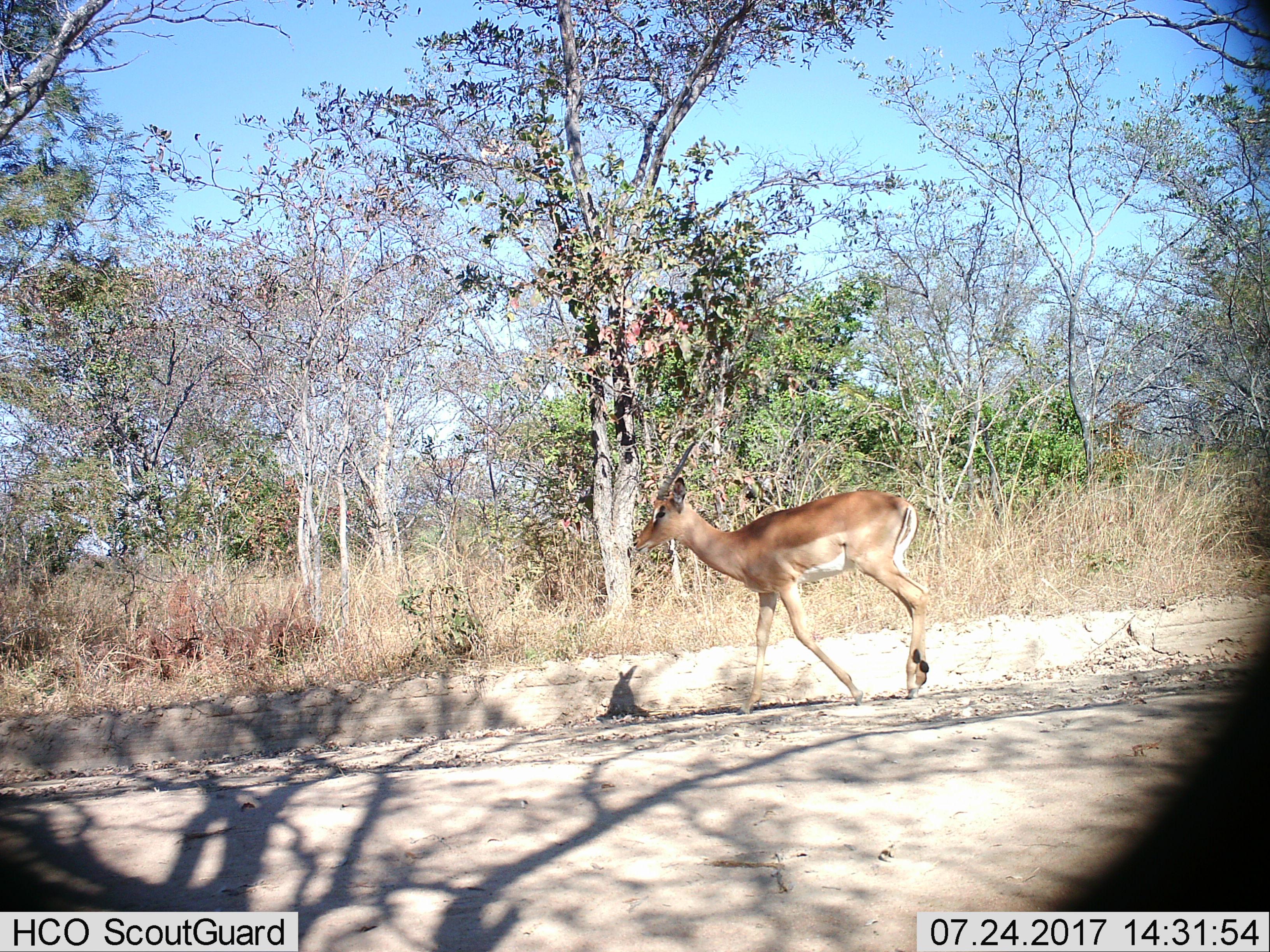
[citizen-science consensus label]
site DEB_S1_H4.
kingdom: Animalia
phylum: Chordata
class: Mammalia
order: Artiodactyla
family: Bovidae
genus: Aepyceros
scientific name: Aepyceros melampus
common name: impala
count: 1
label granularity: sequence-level